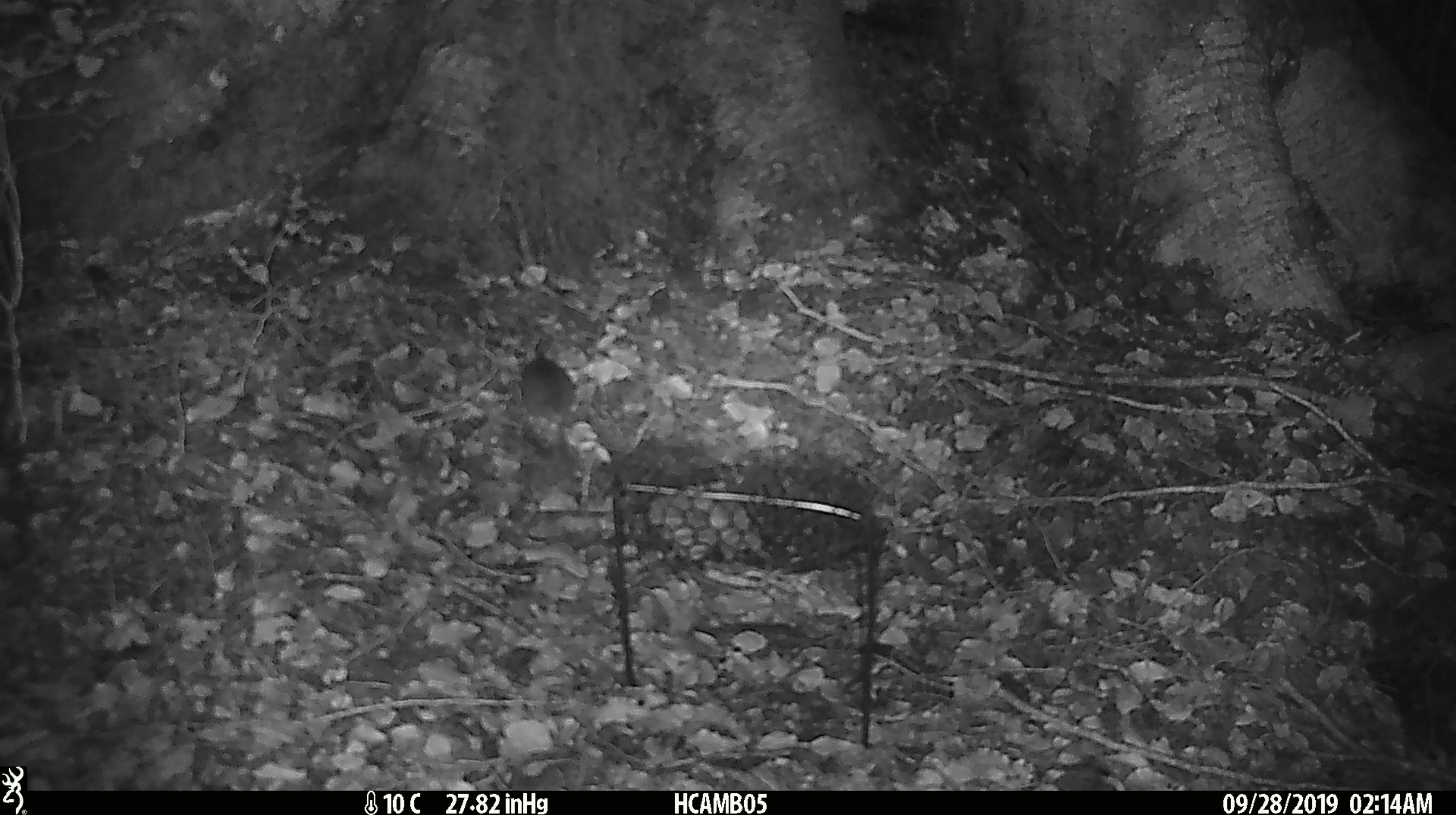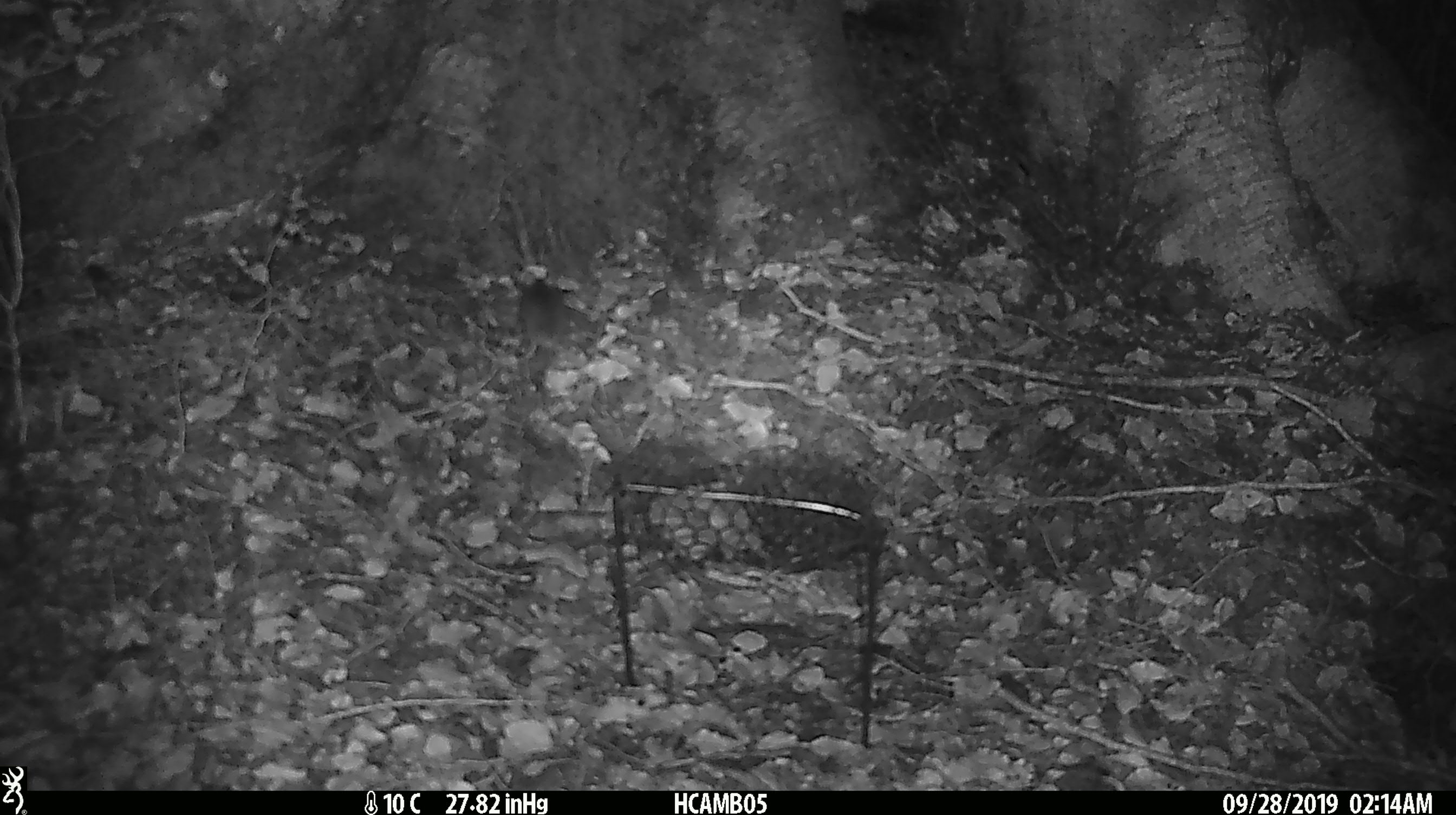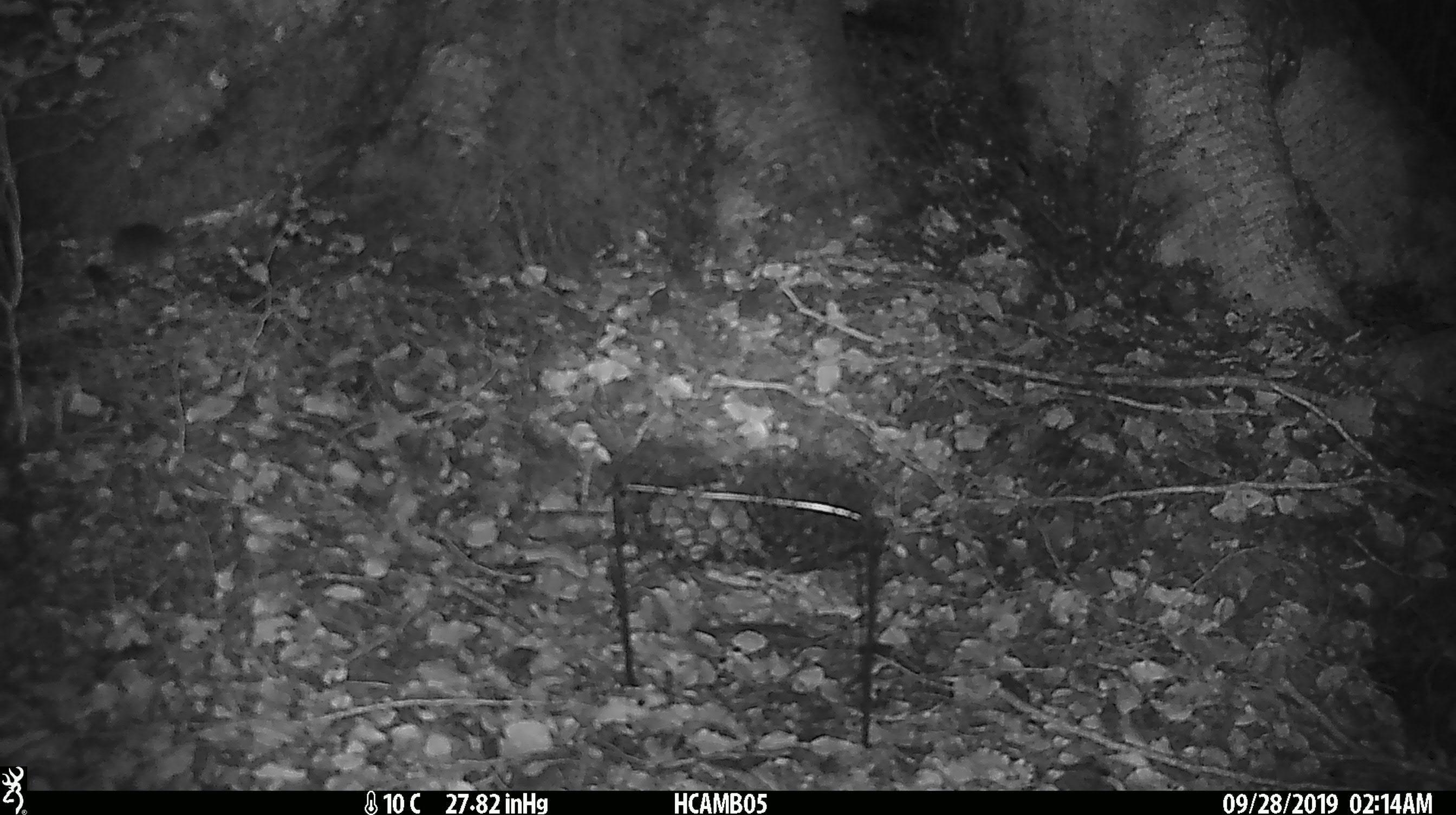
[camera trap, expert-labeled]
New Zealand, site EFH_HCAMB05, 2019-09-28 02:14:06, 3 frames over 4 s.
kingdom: Animalia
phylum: Chordata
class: Mammalia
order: Rodentia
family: Muridae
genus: Mus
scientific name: Mus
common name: mouse